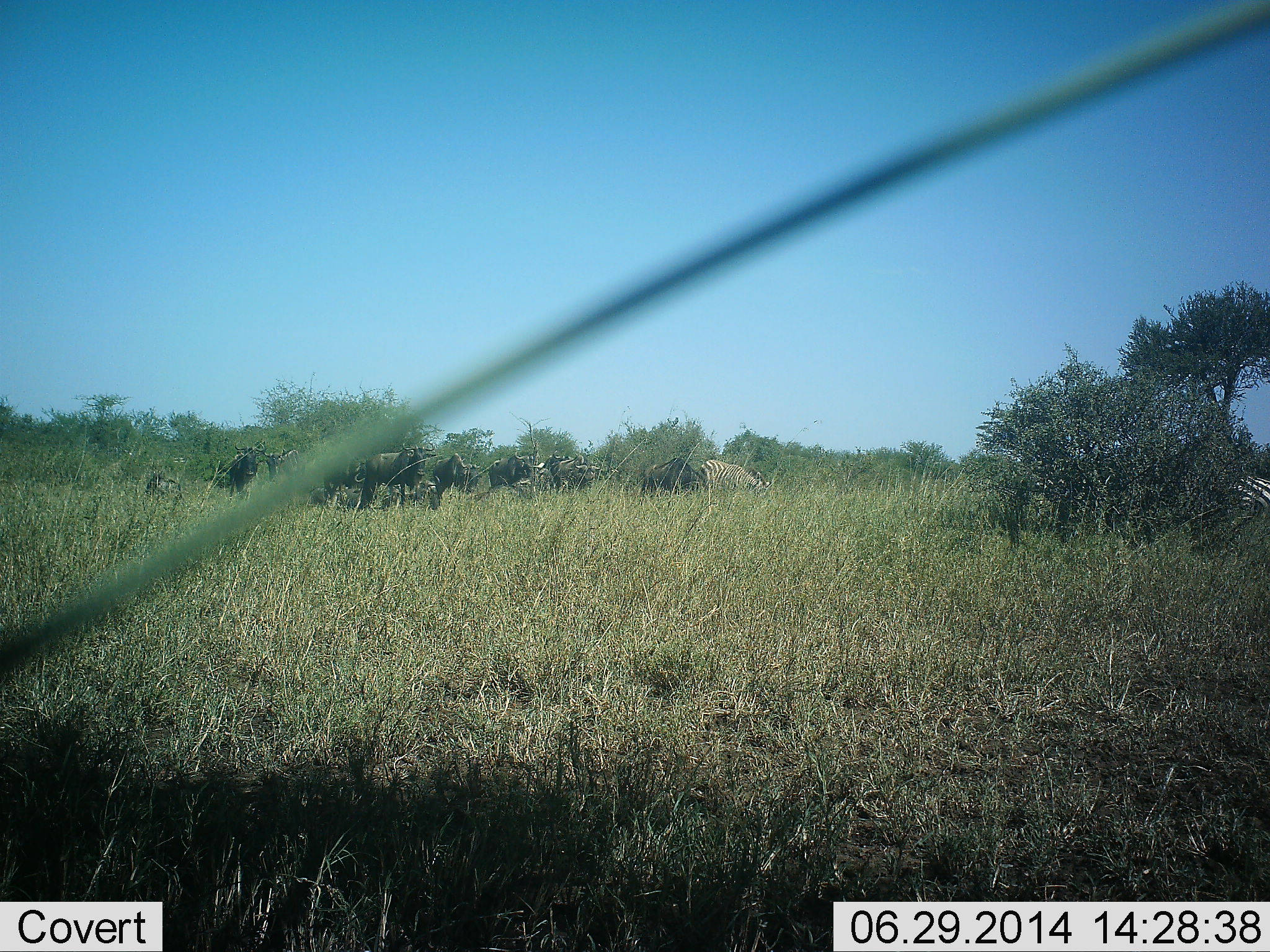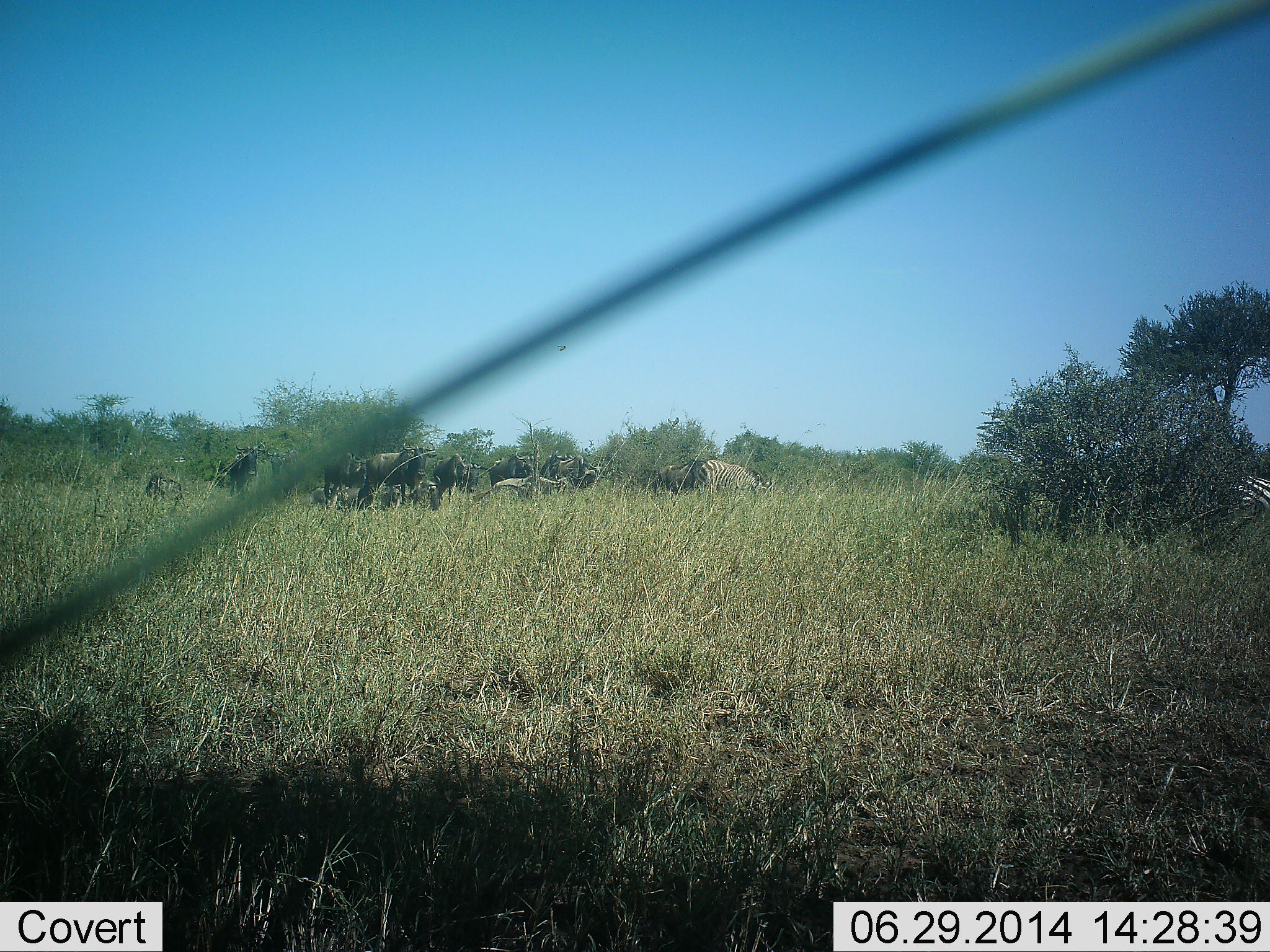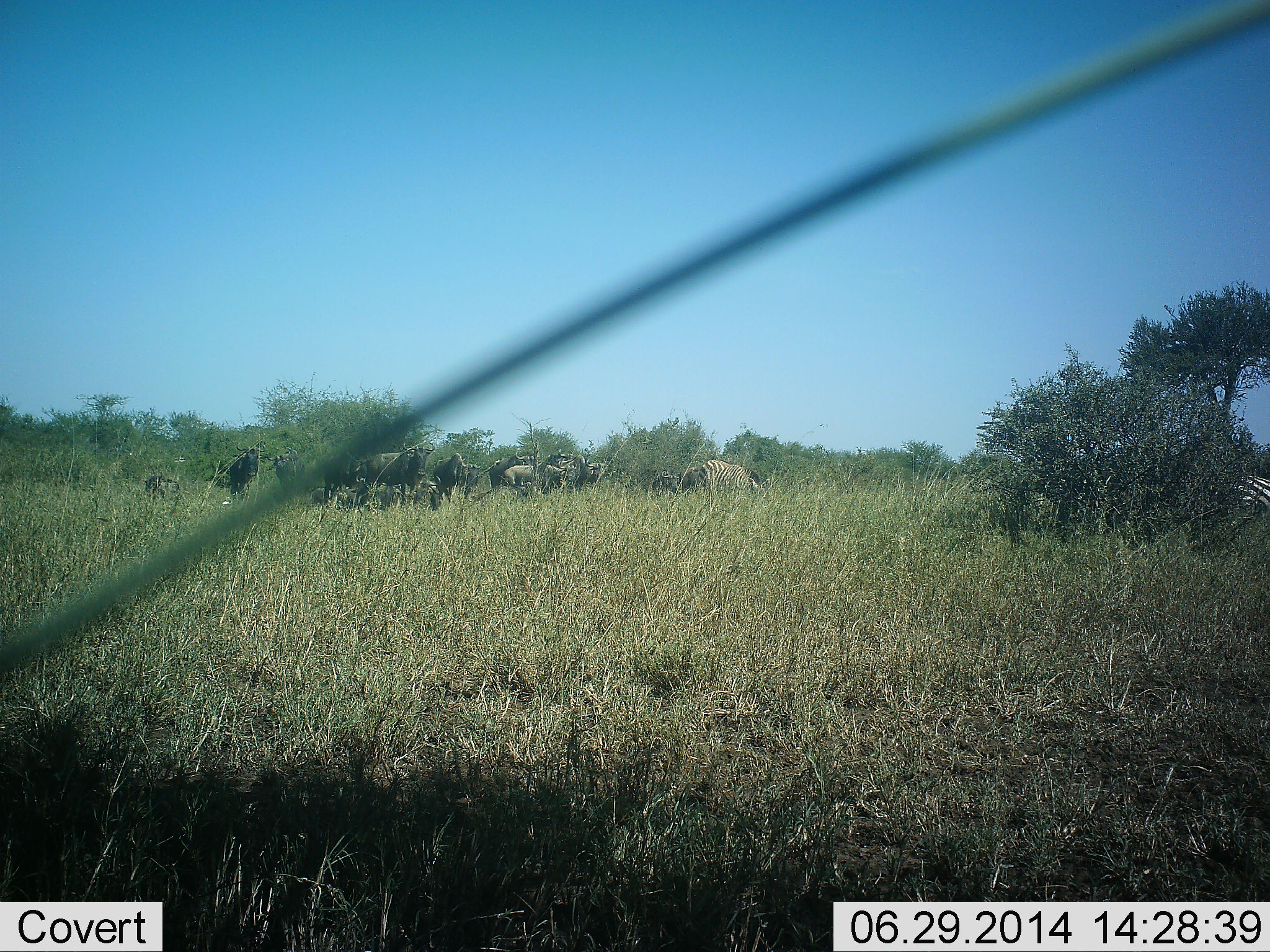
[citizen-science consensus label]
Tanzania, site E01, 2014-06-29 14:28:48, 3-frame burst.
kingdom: Animalia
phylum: Chordata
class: Mammalia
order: Artiodactyla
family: Bovidae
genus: Connochaetes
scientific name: Connochaetes taurinus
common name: blue wildebeest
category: wildebeest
Wildebeest (blue wildebeest) (Connochaetes taurinus), count 11-50. Behavior (volunteer vote fractions): standing 60%, resting 10%, moving 20%, interacting 10%. Young present (vote fraction): 0%. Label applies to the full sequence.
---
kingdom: Animalia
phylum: Chordata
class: Mammalia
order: Perissodactyla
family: Equidae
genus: Equus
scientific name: Equus quagga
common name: plains zebra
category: zebra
Zebra (plains zebra) (Equus quagga), count 1. Behavior (volunteer vote fractions): standing 50%, resting 10%, moving 0%, interacting 0%. Young present (vote fraction): 0%. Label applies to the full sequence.